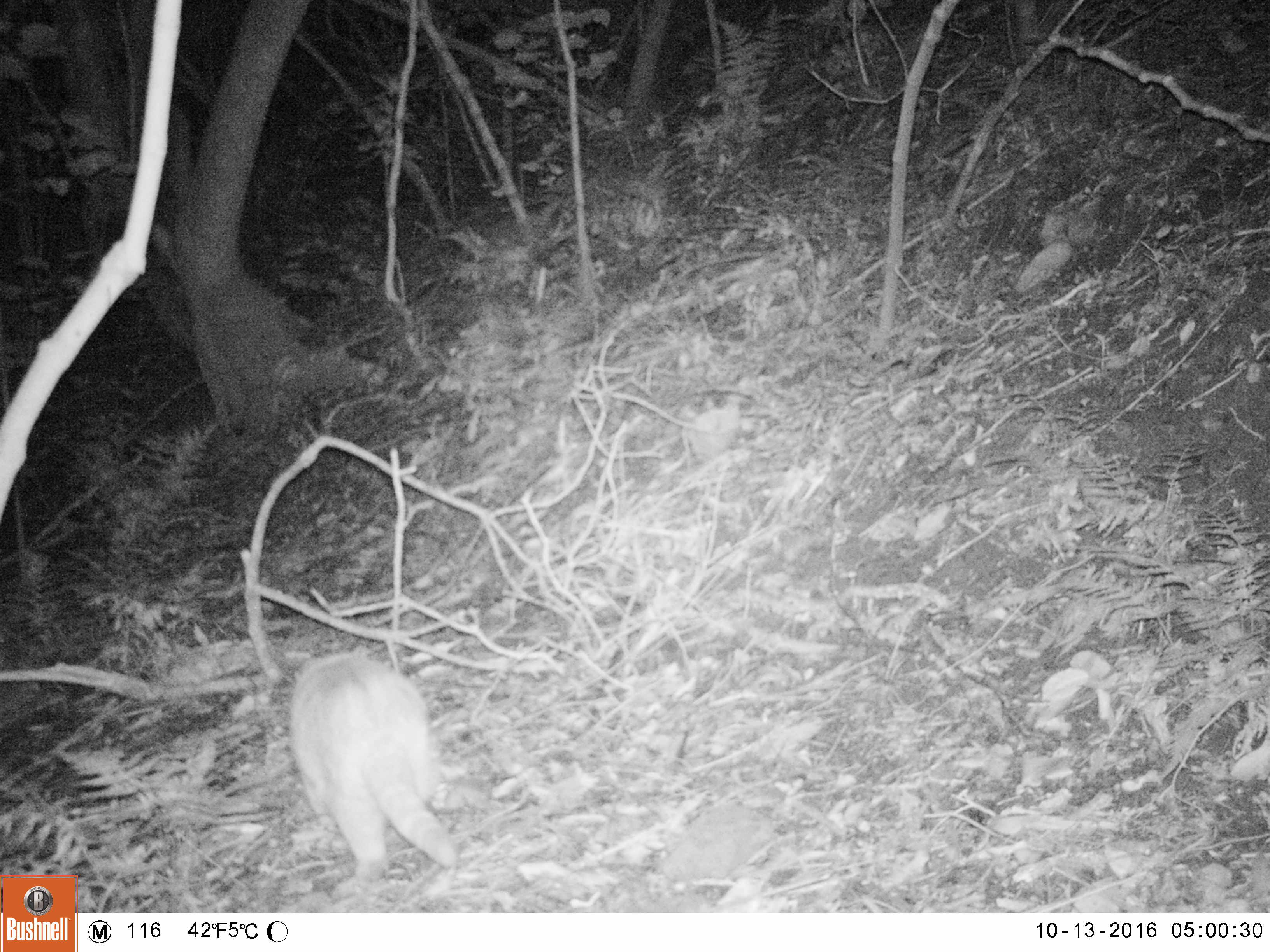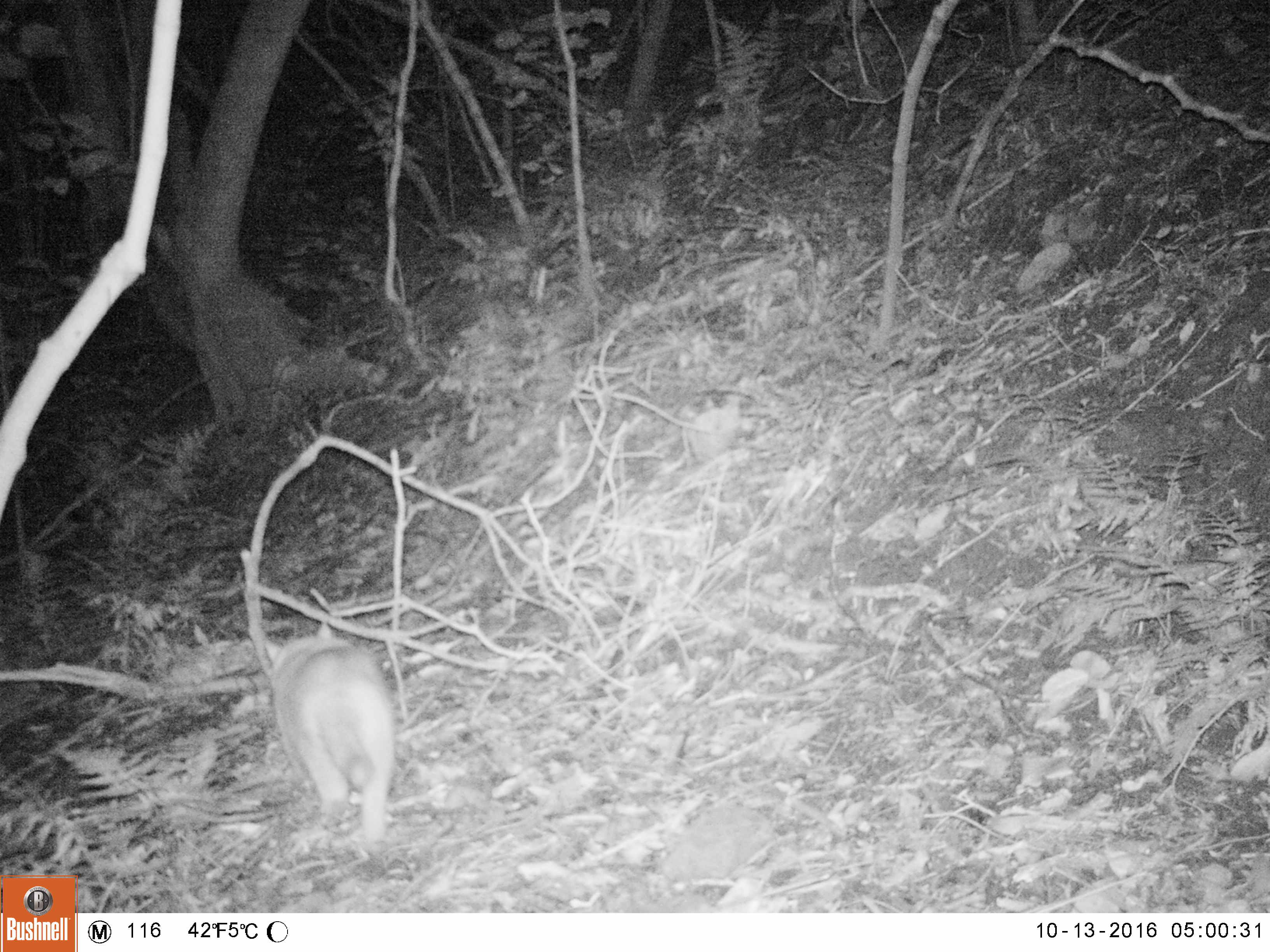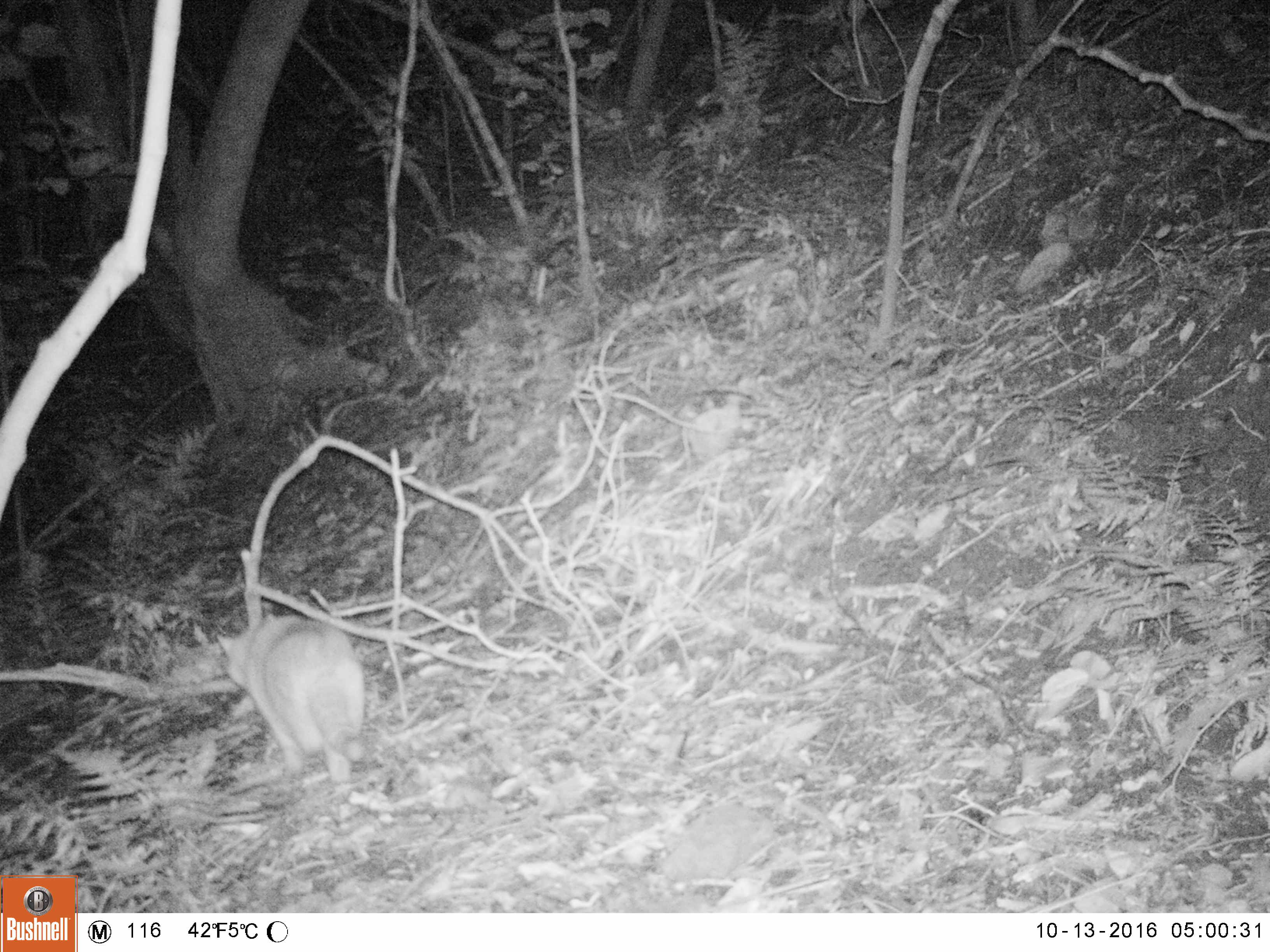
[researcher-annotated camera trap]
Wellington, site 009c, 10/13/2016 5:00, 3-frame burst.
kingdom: Animalia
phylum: Chordata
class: Mammalia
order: Carnivora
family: Felidae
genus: Felis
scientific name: Felis catus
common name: cat